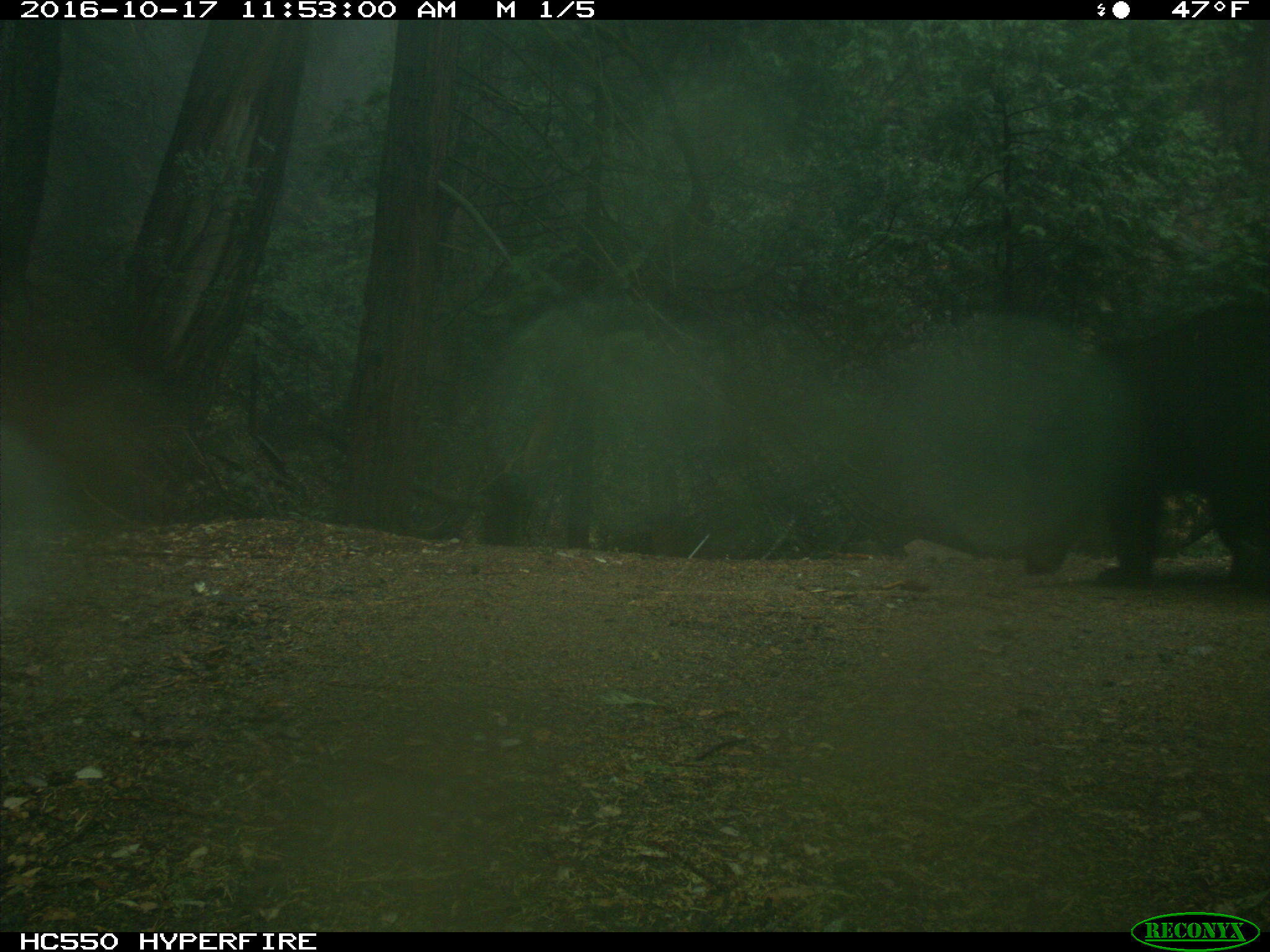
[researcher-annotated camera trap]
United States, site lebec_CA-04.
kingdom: Animalia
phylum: Chordata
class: Mammalia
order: Carnivora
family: Ursidae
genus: Ursus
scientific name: Ursus americanus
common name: american black bear